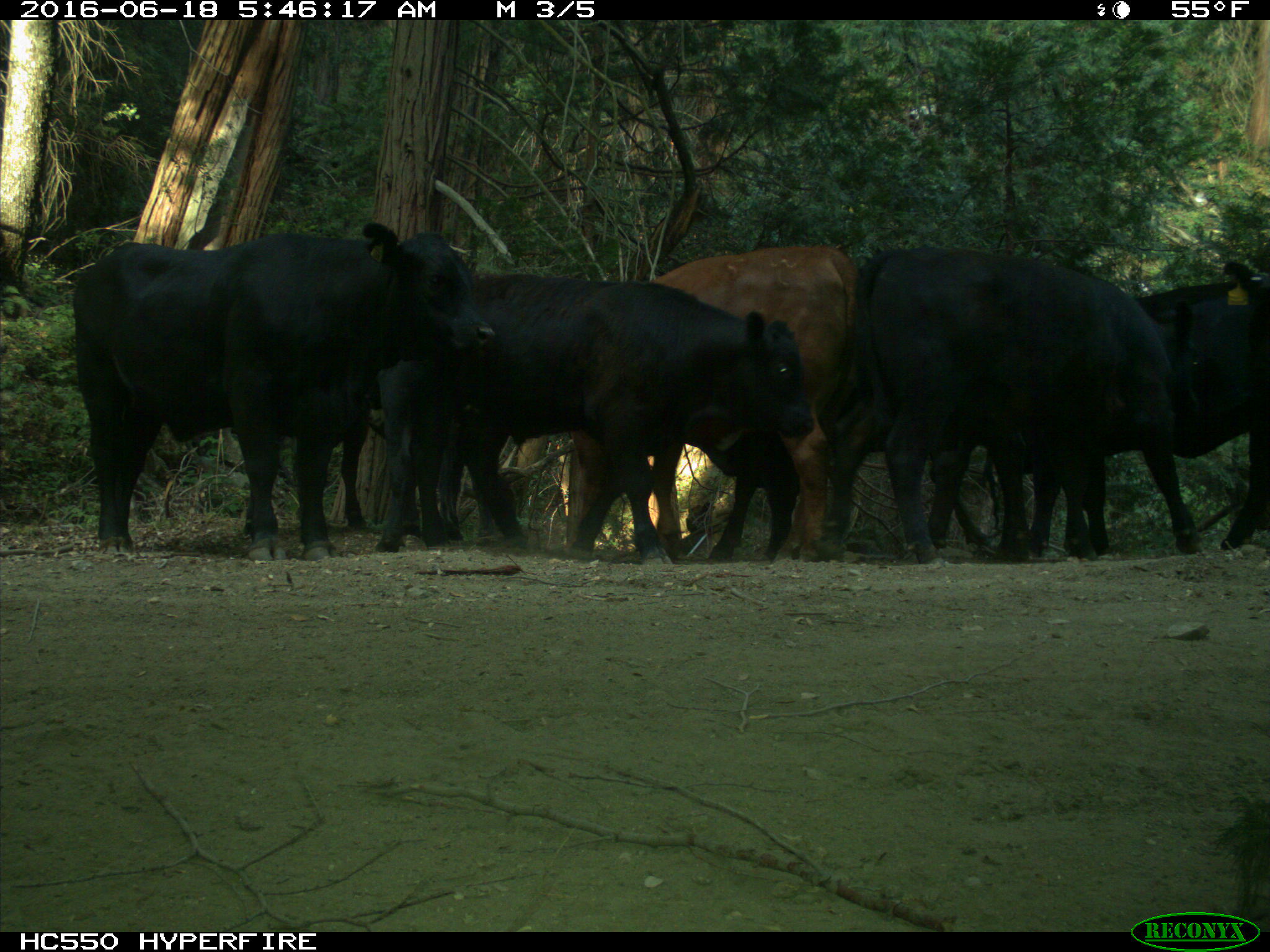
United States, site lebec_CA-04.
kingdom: Animalia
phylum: Chordata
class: Mammalia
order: Artiodactyla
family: Bovidae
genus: Bos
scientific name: Bos taurus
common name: domestic cow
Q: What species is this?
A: Bos taurus (domestic cow).